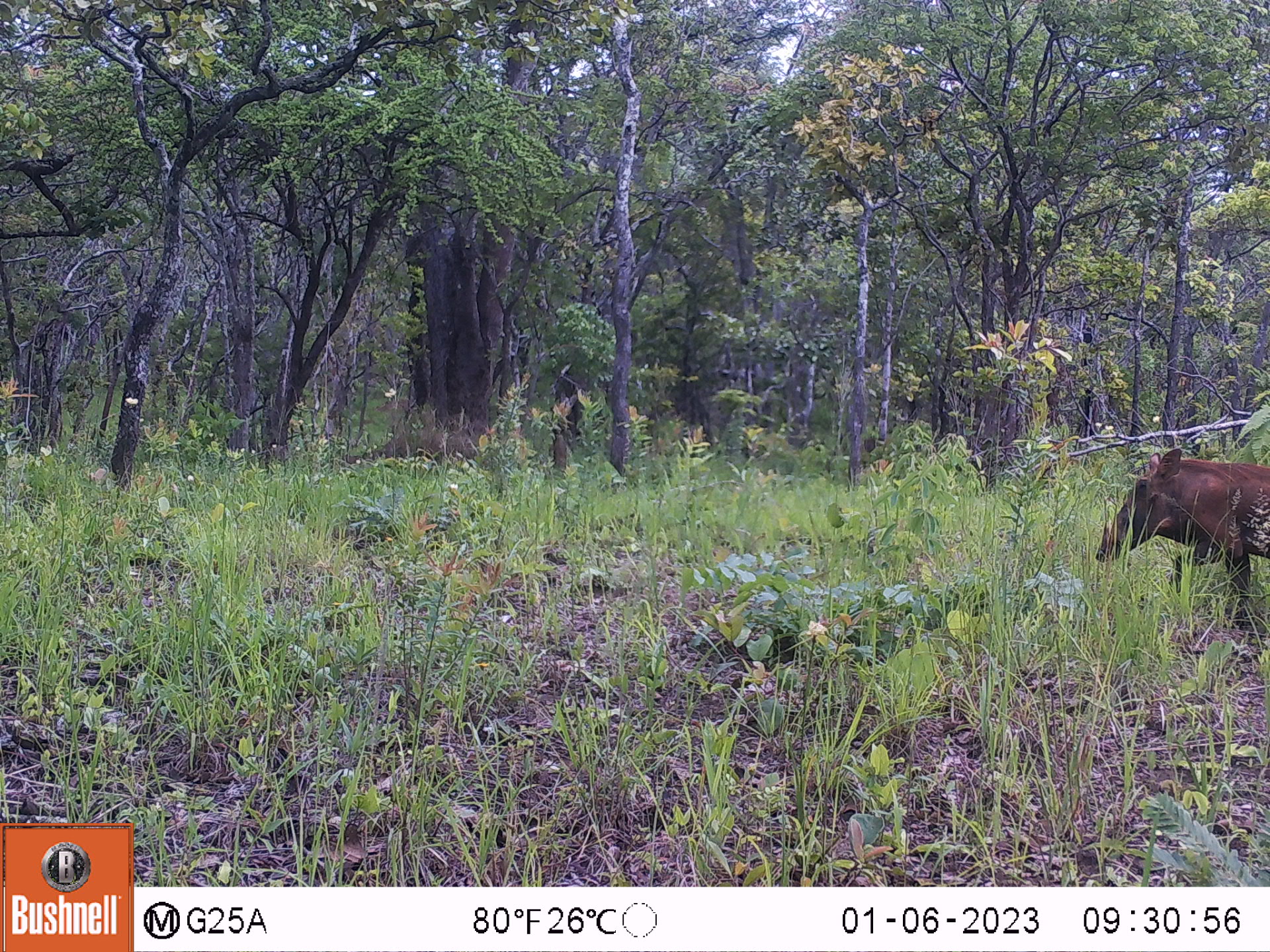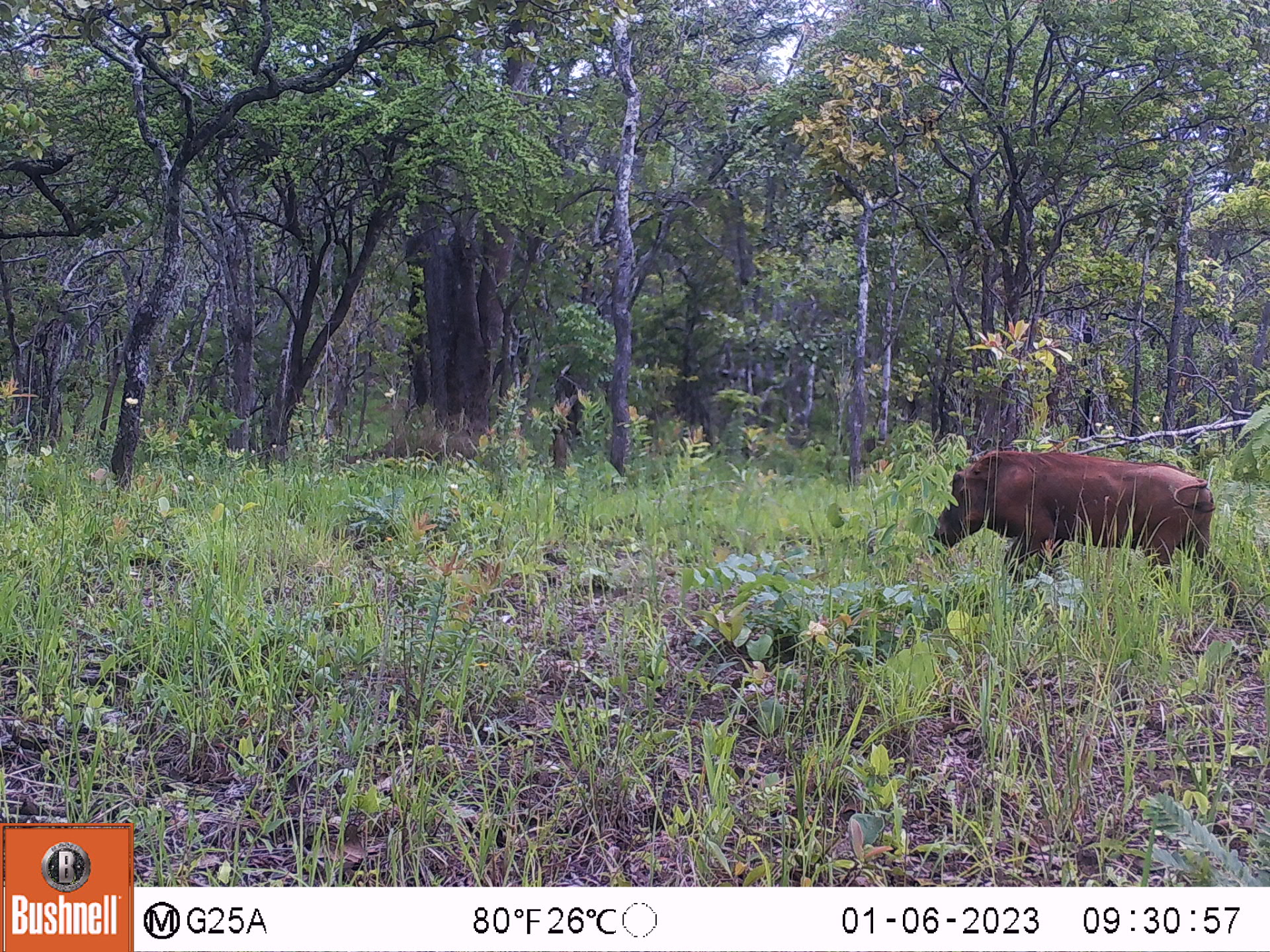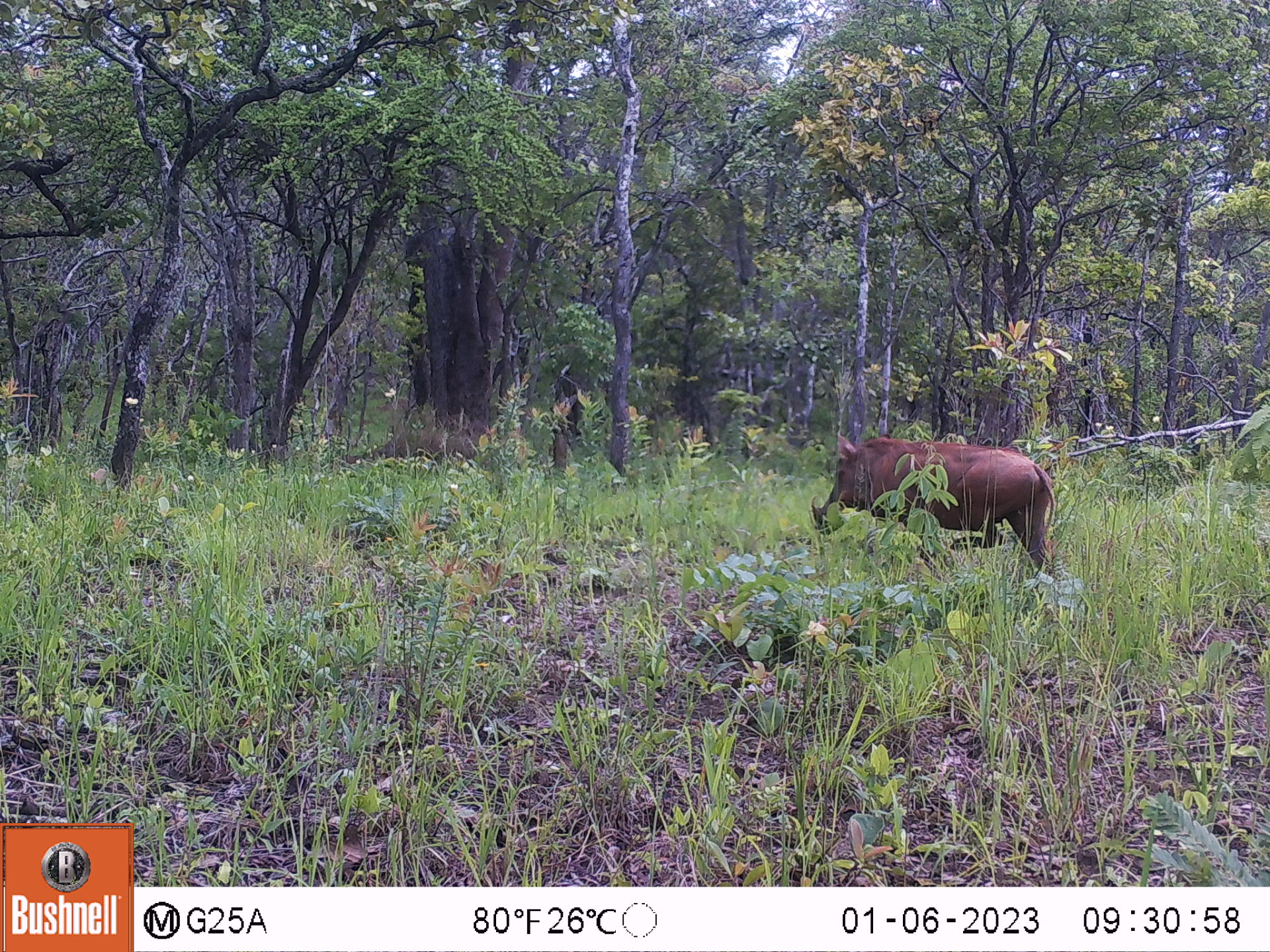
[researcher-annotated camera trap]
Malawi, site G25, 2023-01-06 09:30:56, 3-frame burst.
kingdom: Animalia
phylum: Chordata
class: Mammalia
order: Artiodactyla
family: Suidae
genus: Phacochoerus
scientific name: Phacochoerus africanus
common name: common warthog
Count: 1.